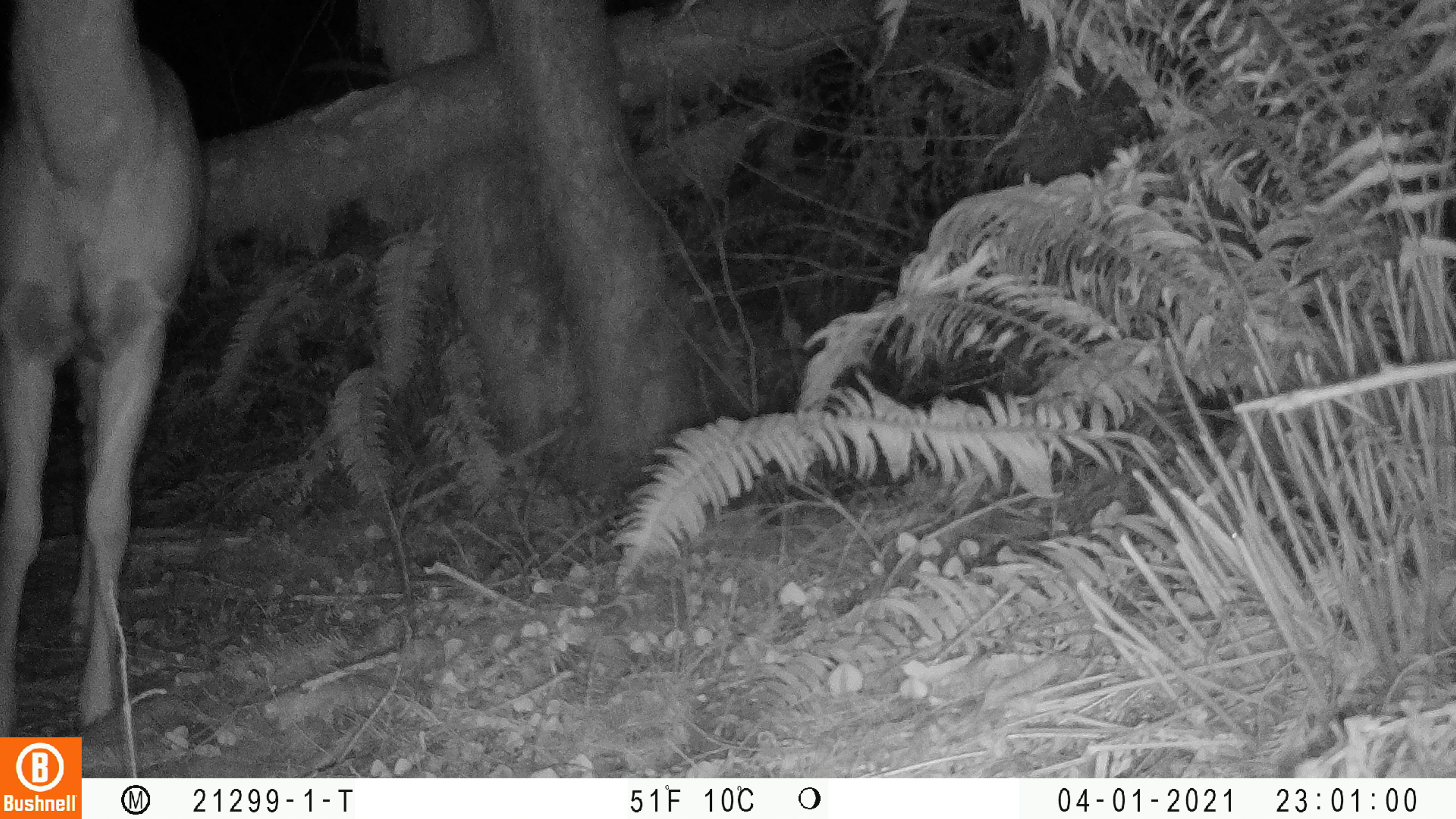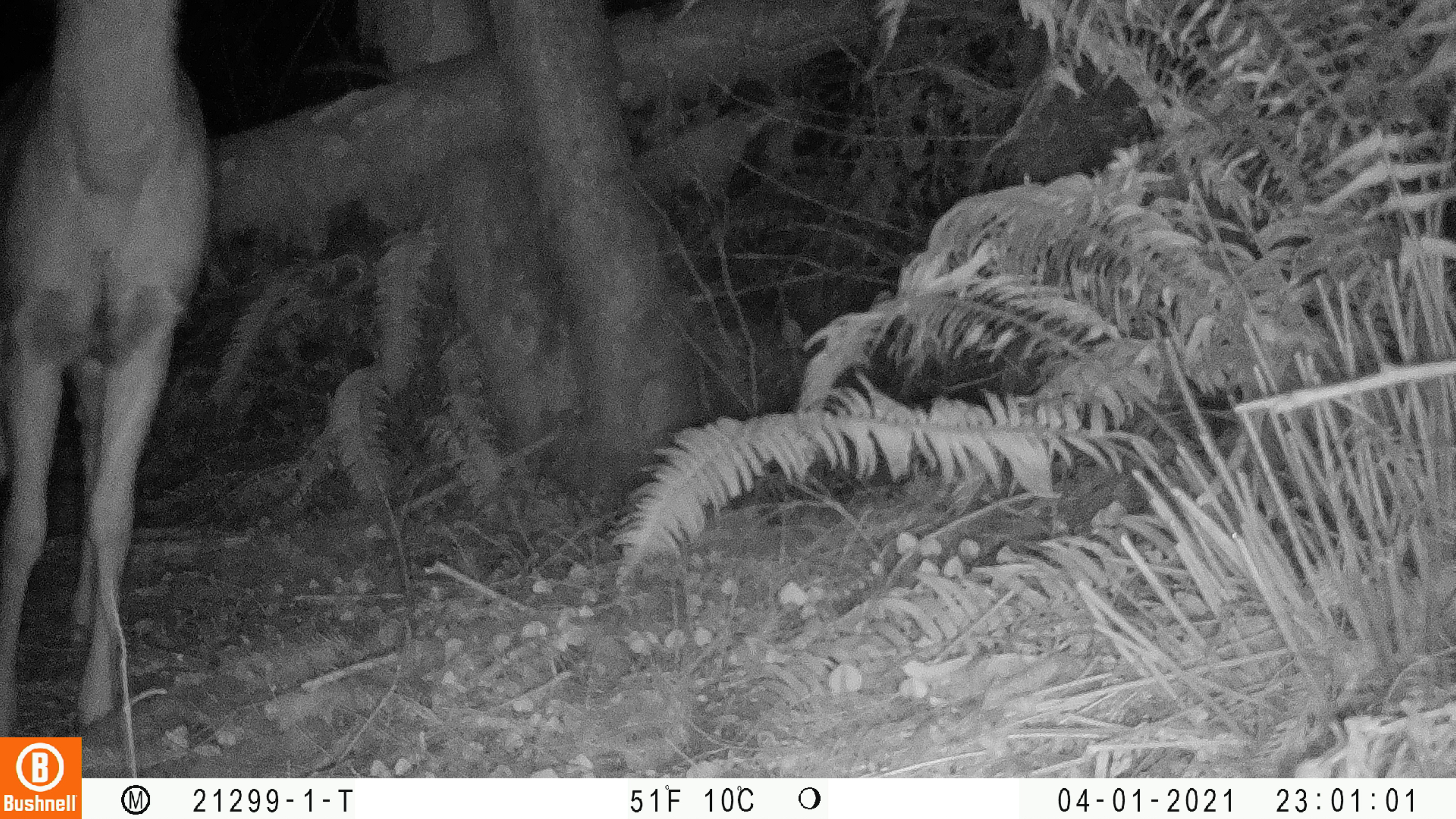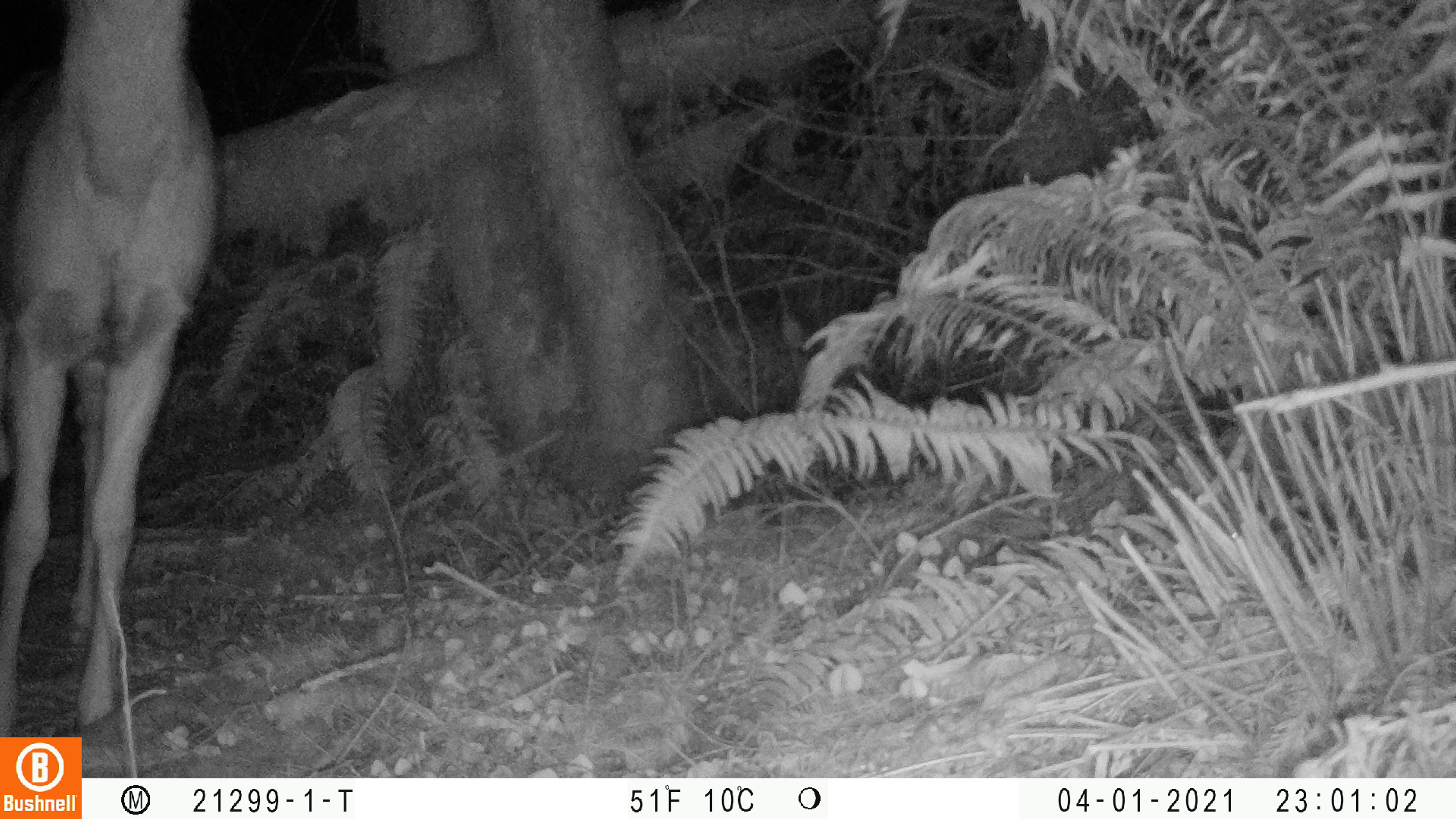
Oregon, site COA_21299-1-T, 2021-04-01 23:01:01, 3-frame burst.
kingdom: Animalia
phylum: Chordata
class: Mammalia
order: Artiodactyla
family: Cervidae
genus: Odocoileus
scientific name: Odocoileus hemionus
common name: black-tailed deer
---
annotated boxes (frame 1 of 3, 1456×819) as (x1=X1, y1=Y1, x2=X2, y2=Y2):
black-tailed deer: (x1=5, y1=3, x2=215, y2=726)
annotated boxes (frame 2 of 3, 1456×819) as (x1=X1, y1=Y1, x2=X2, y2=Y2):
black-tailed deer: (x1=2, y1=2, x2=223, y2=718)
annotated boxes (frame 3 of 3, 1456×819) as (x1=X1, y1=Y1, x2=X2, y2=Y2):
black-tailed deer: (x1=2, y1=1, x2=233, y2=728)